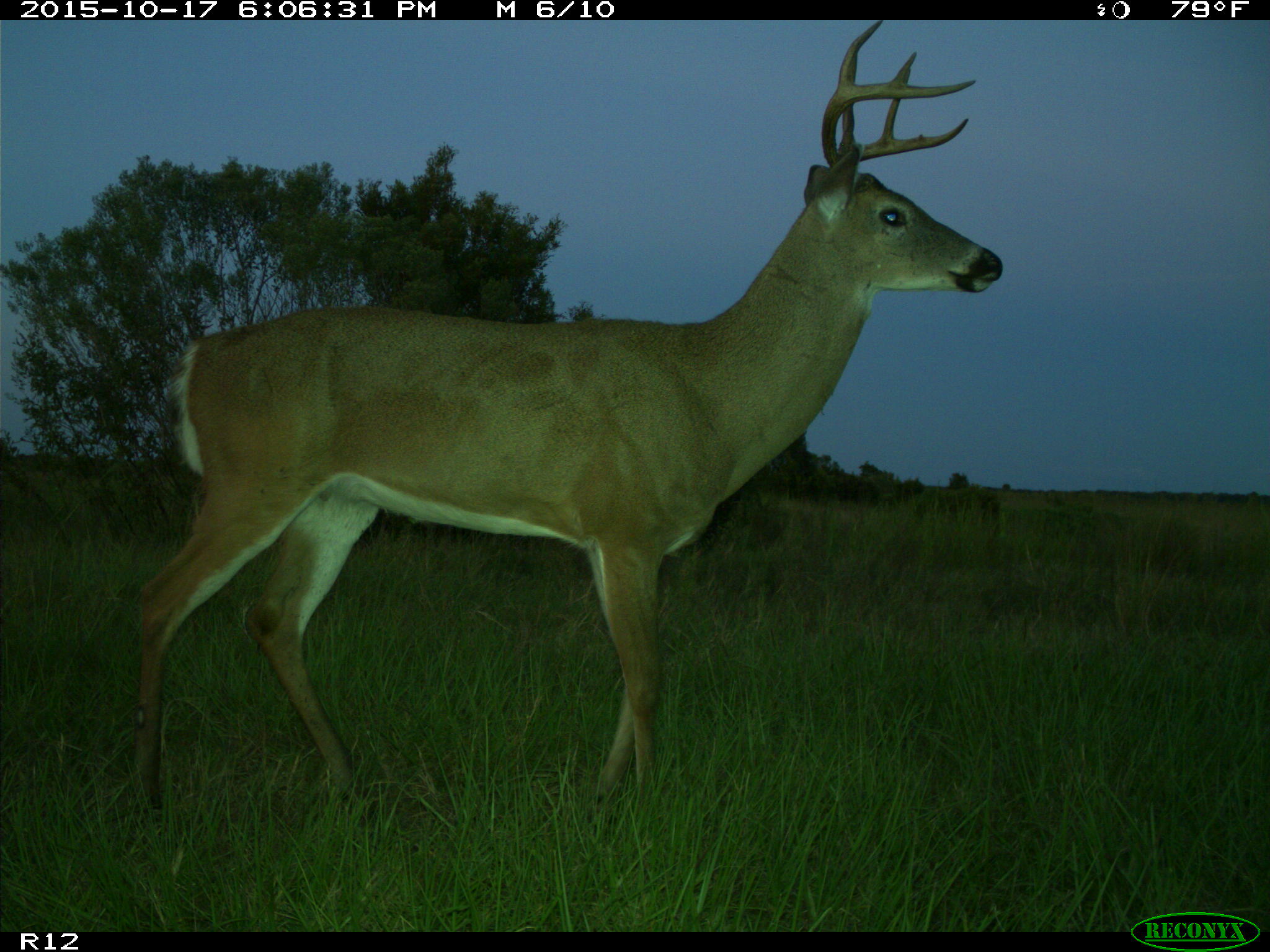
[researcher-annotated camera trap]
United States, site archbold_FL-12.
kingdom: Animalia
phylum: Chordata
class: Mammalia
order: Artiodactyla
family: Cervidae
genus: Odocoileus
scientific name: Odocoileus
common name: deer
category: unidentified deer